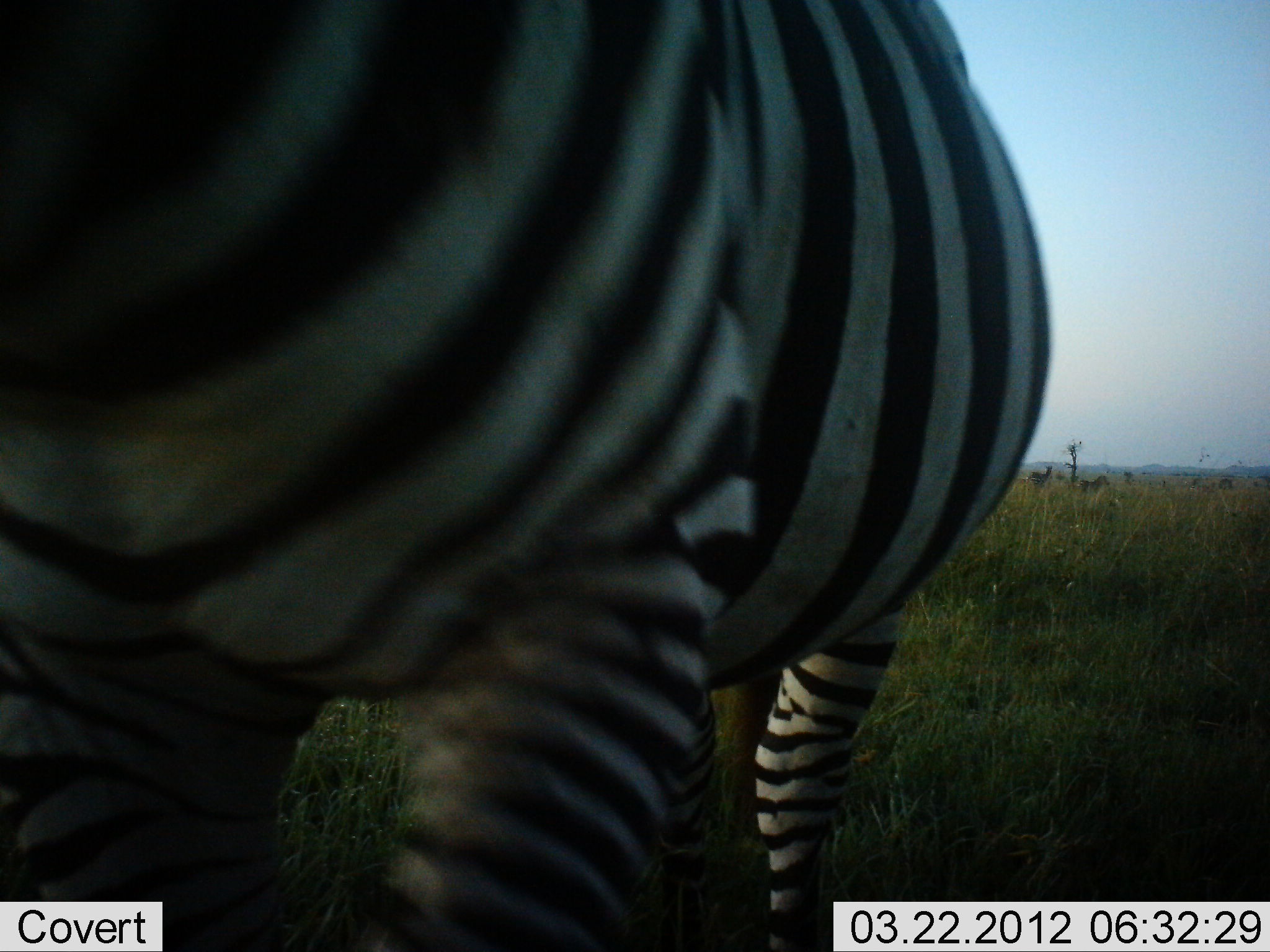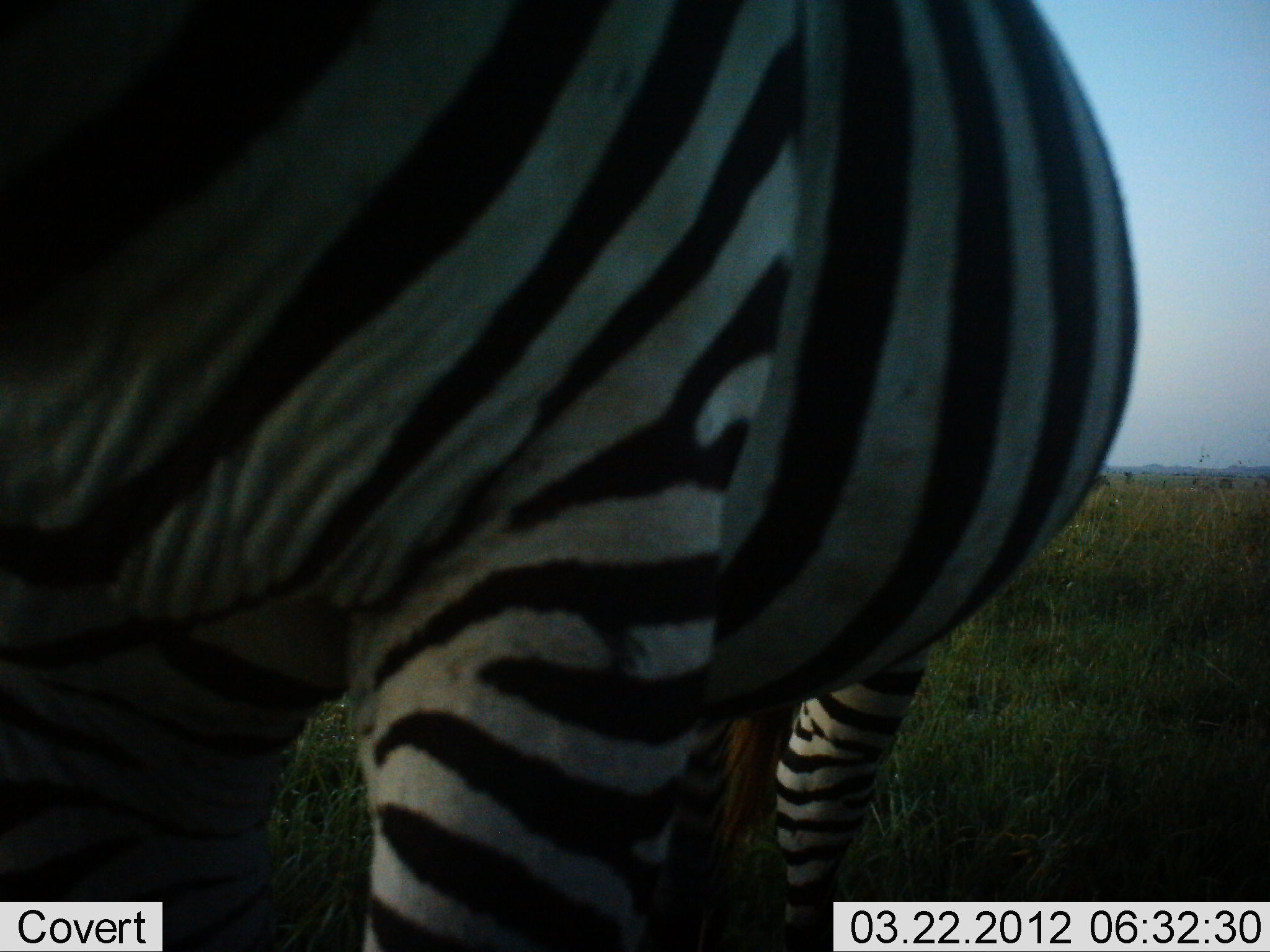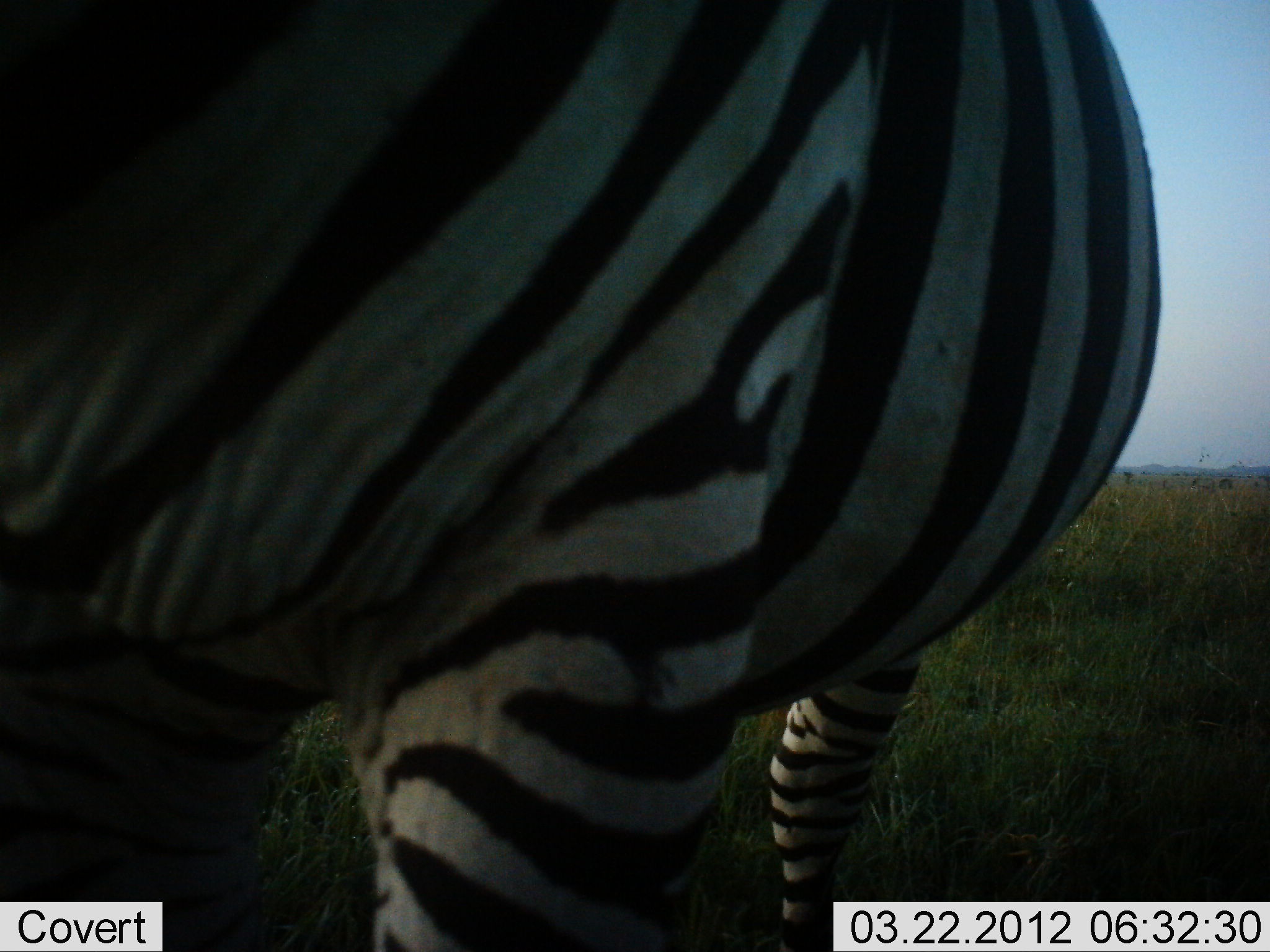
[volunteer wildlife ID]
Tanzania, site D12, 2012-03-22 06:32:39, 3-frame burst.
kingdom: Animalia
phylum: Chordata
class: Mammalia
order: Perissodactyla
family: Equidae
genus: Equus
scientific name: Equus quagga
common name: plains zebra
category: zebra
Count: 1.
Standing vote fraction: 100%.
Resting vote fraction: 0%.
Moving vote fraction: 0%.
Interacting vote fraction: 0%.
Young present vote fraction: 0%.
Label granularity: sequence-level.